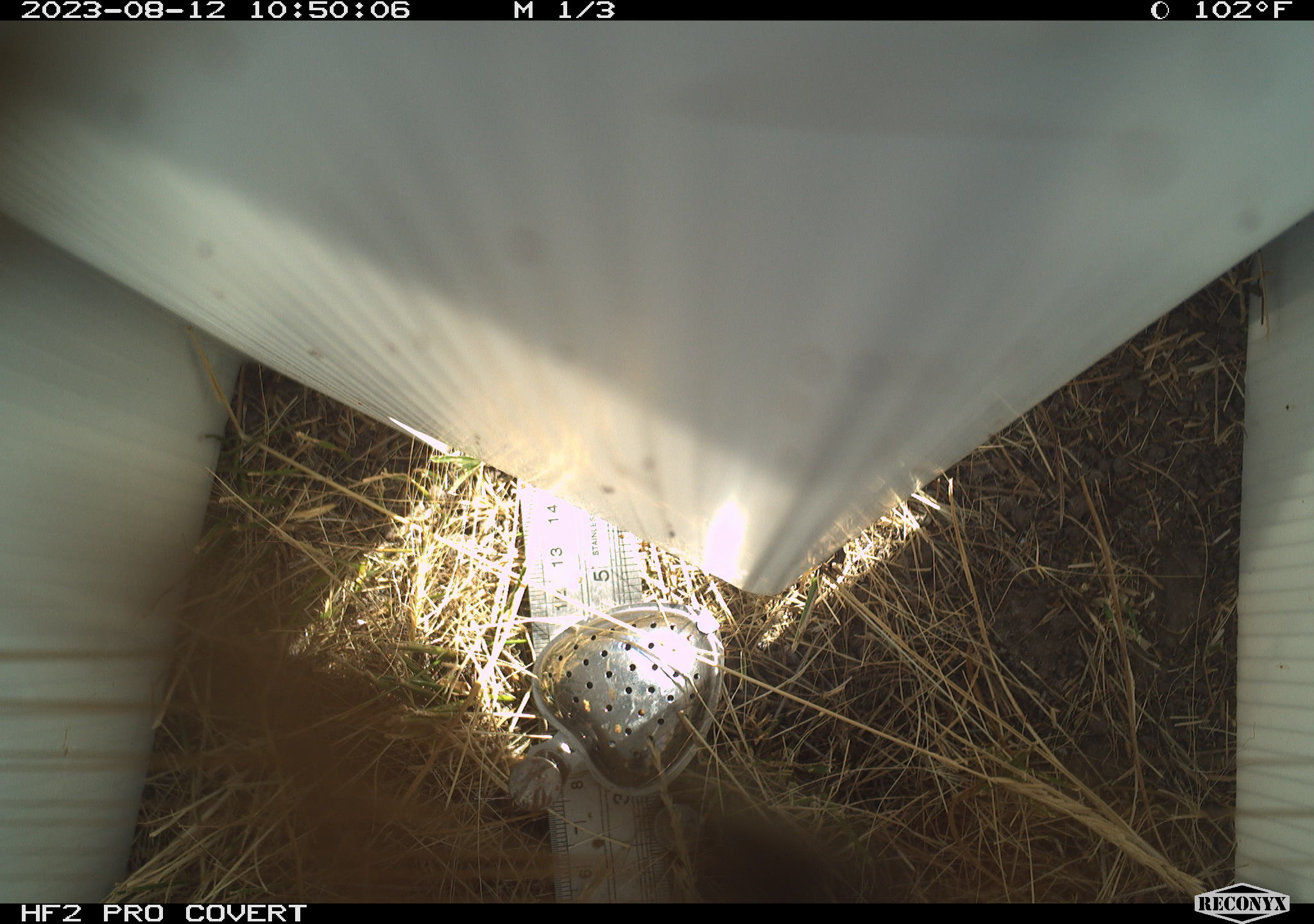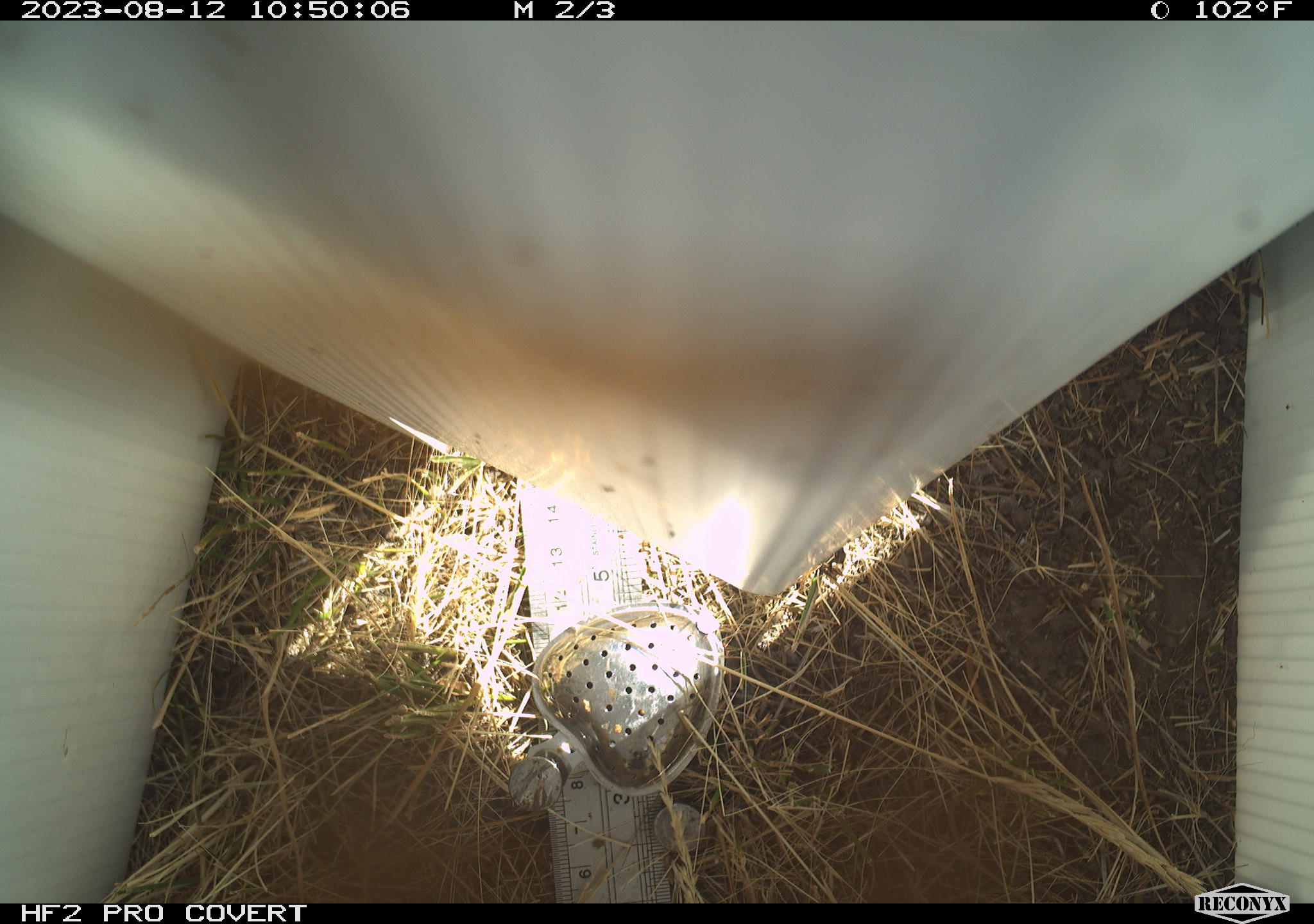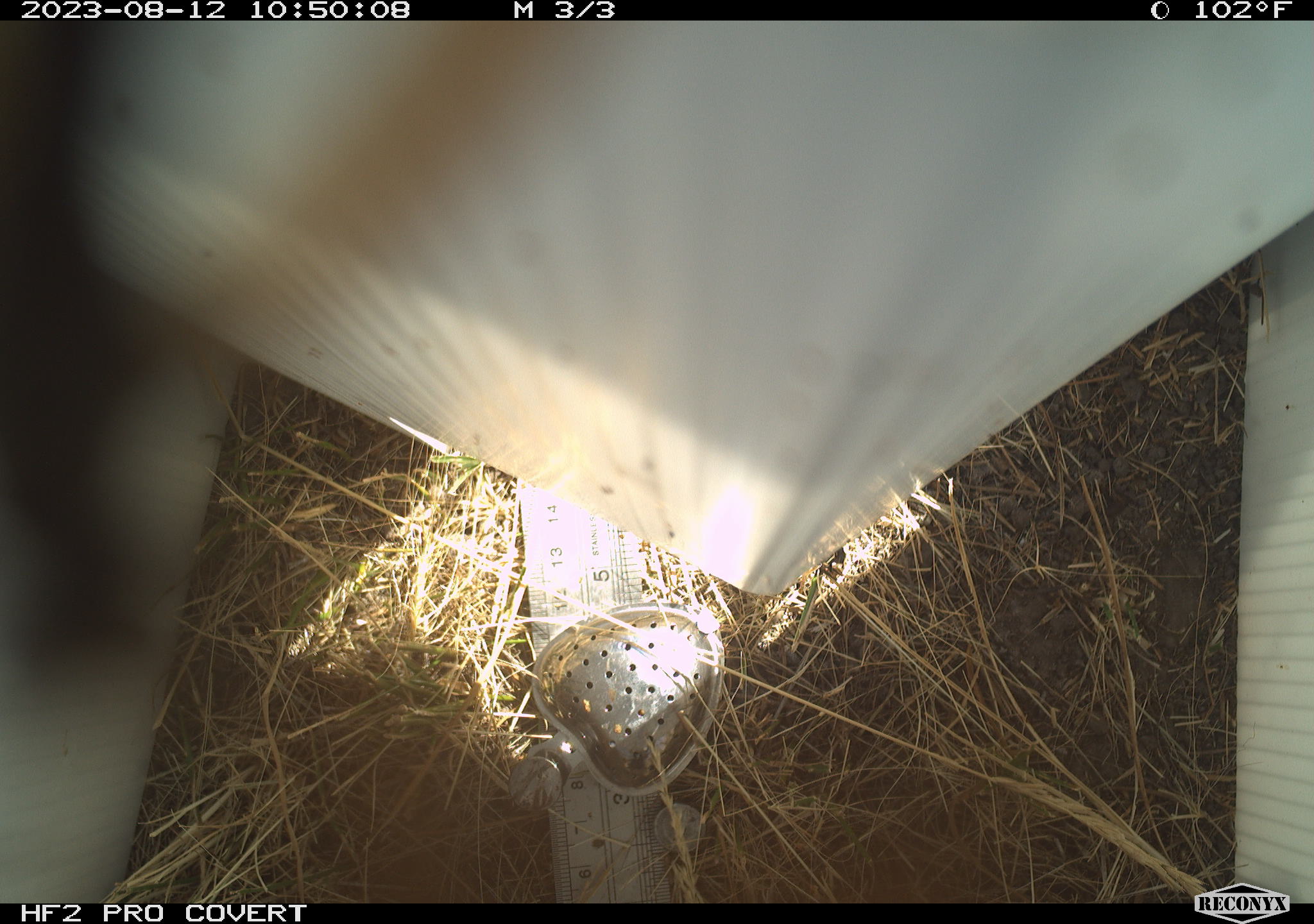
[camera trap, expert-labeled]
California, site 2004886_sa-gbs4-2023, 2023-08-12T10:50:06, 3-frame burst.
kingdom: Animalia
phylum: Arthropoda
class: Insecta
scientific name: Insecta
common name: insect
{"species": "insect (Insecta)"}